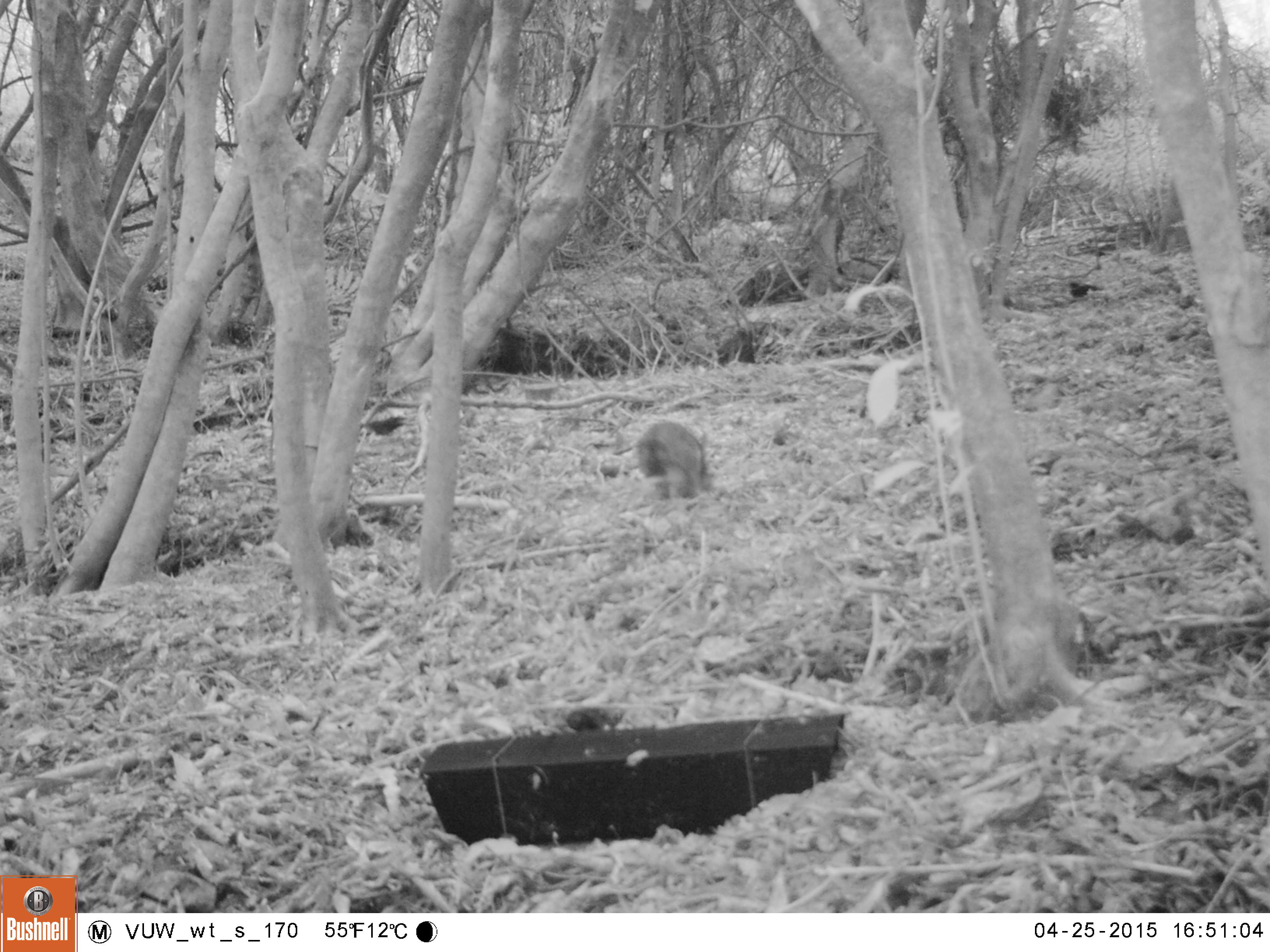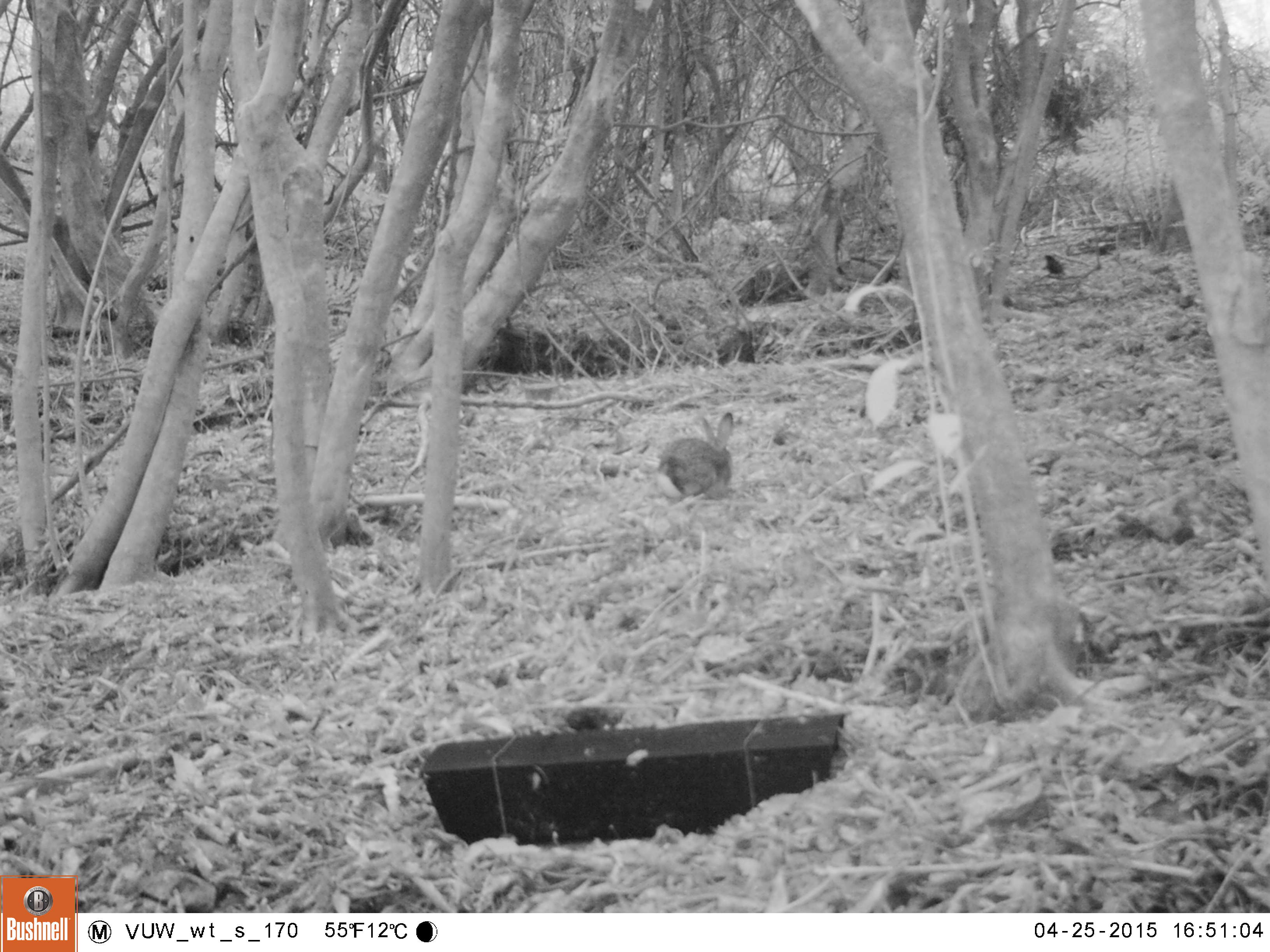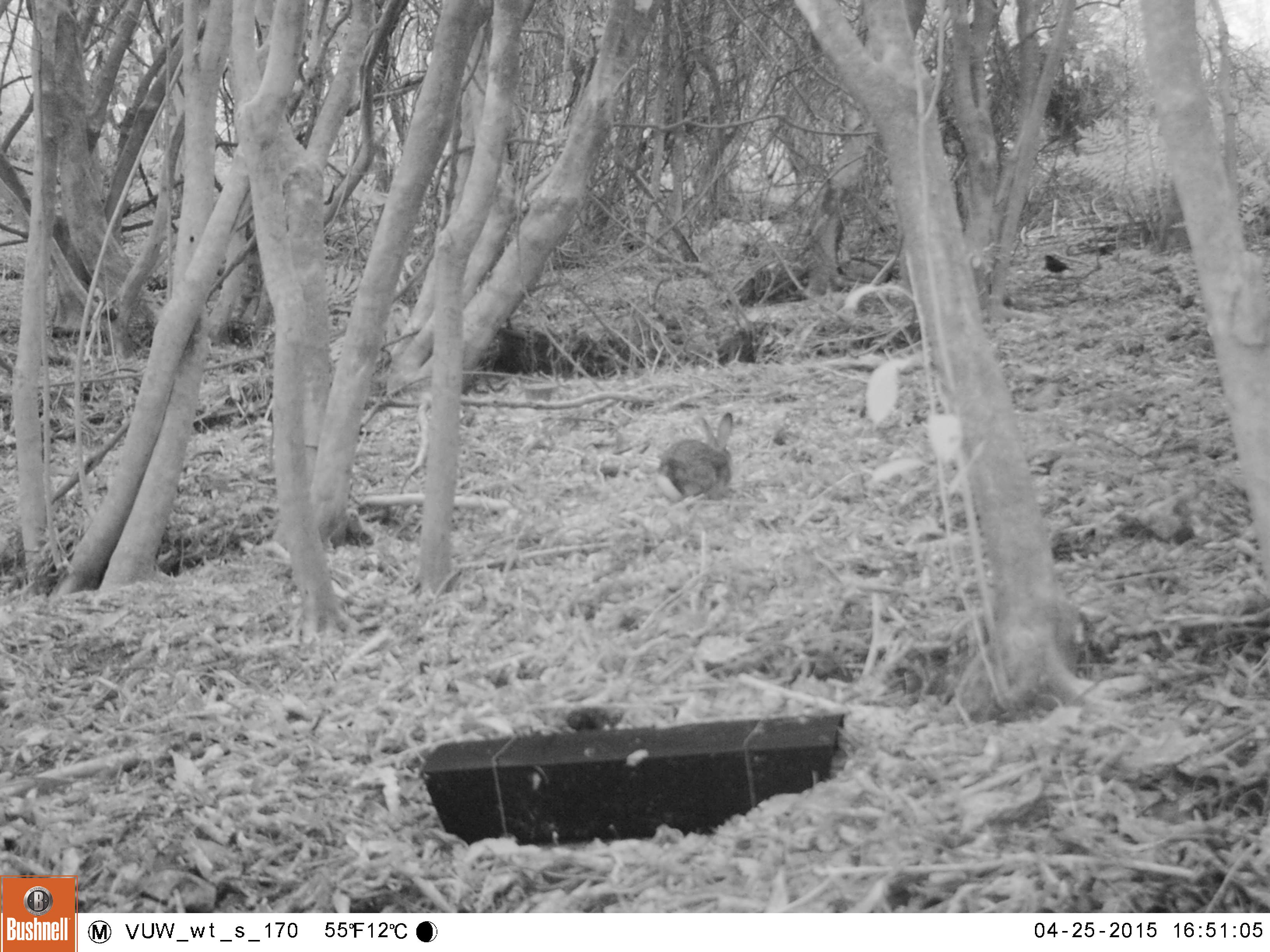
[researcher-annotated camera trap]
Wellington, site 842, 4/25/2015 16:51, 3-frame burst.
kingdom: Animalia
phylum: Chordata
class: Mammalia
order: Lagomorpha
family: Leporidae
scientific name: Leporidae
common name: rabbit